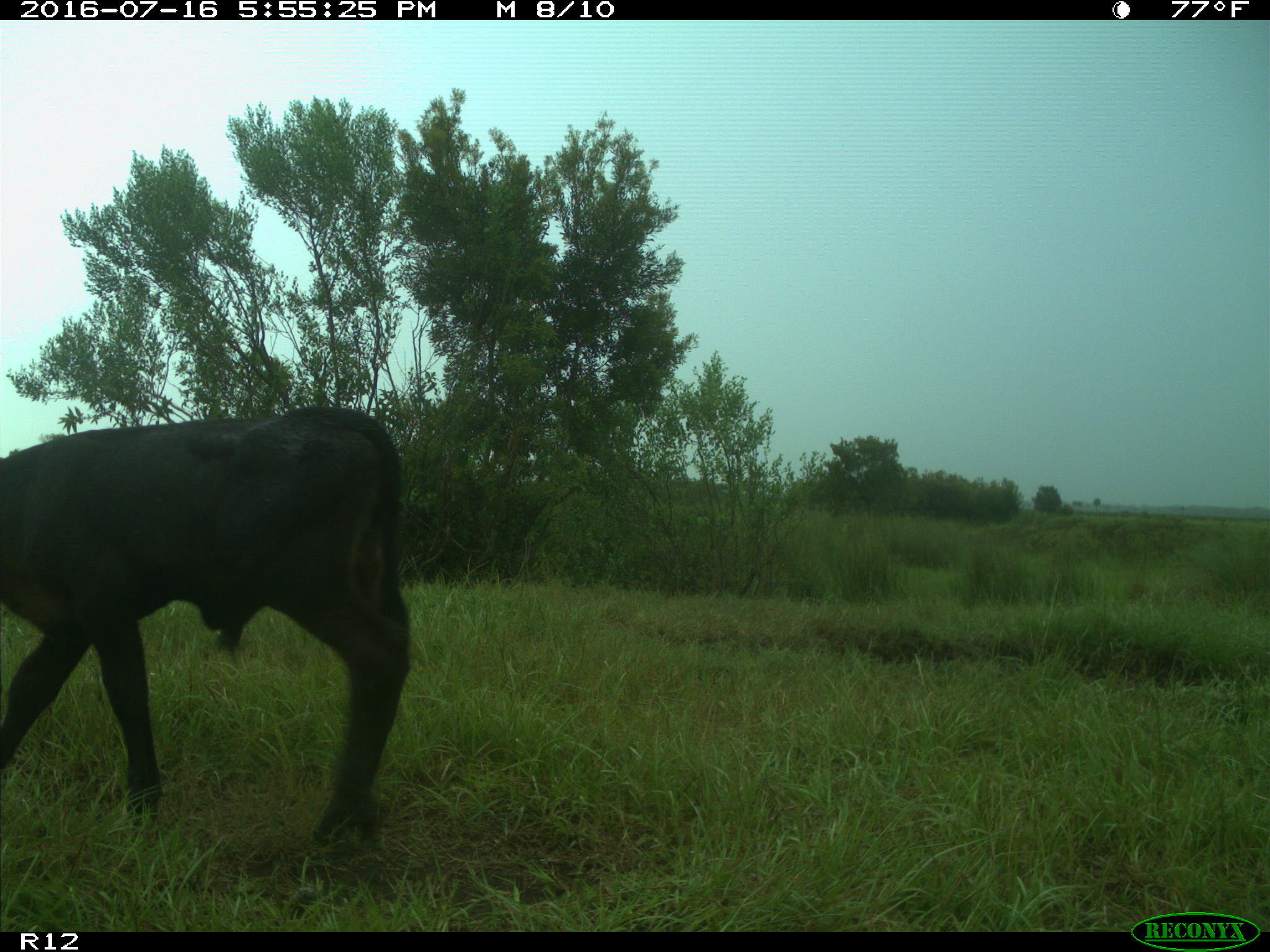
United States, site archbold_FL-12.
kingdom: Animalia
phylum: Chordata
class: Mammalia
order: Artiodactyla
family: Bovidae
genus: Bos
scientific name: Bos taurus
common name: domestic cow